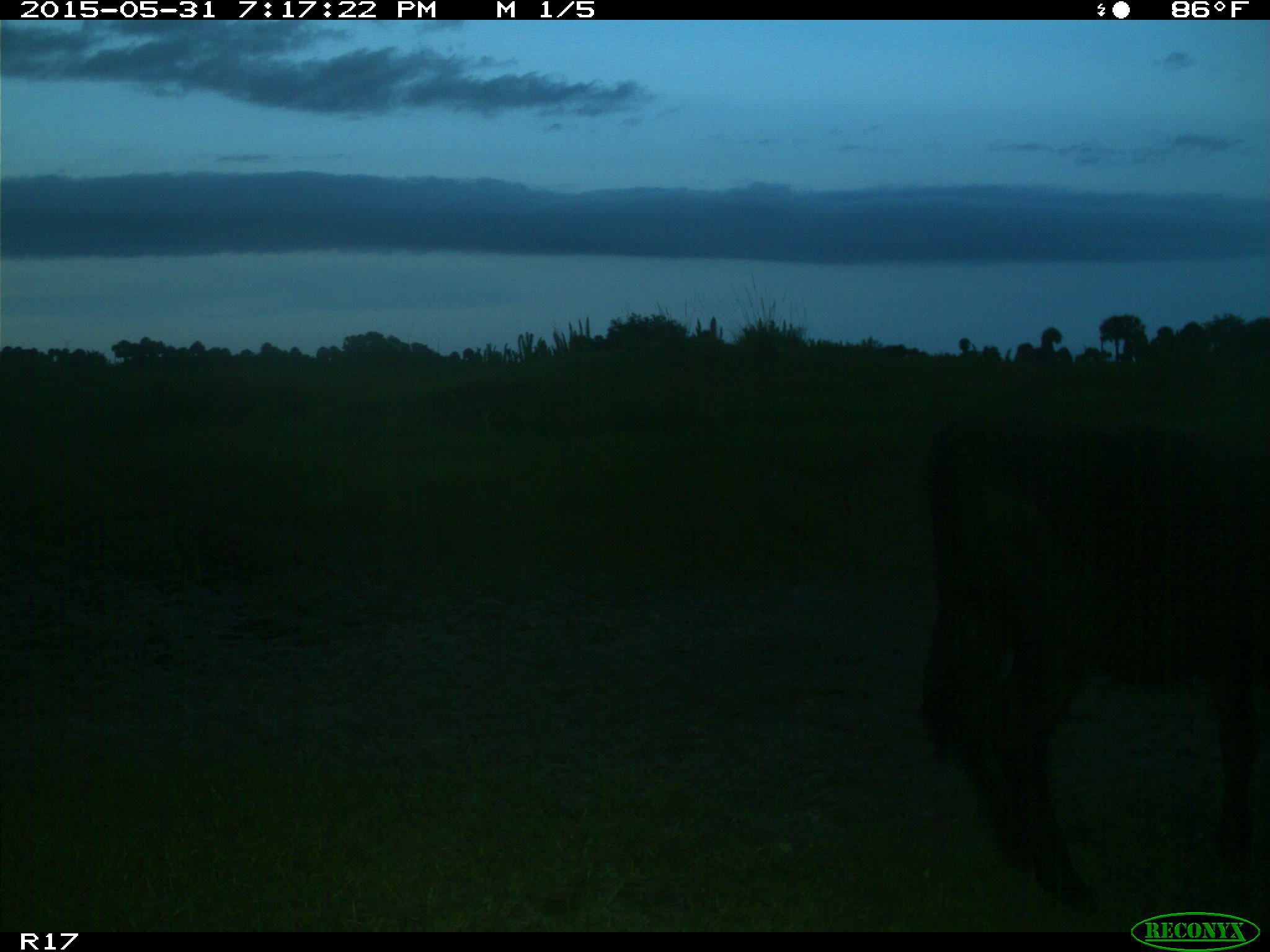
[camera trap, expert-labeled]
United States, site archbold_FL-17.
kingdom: Animalia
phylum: Chordata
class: Mammalia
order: Artiodactyla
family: Bovidae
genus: Bos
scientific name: Bos taurus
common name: domestic cow